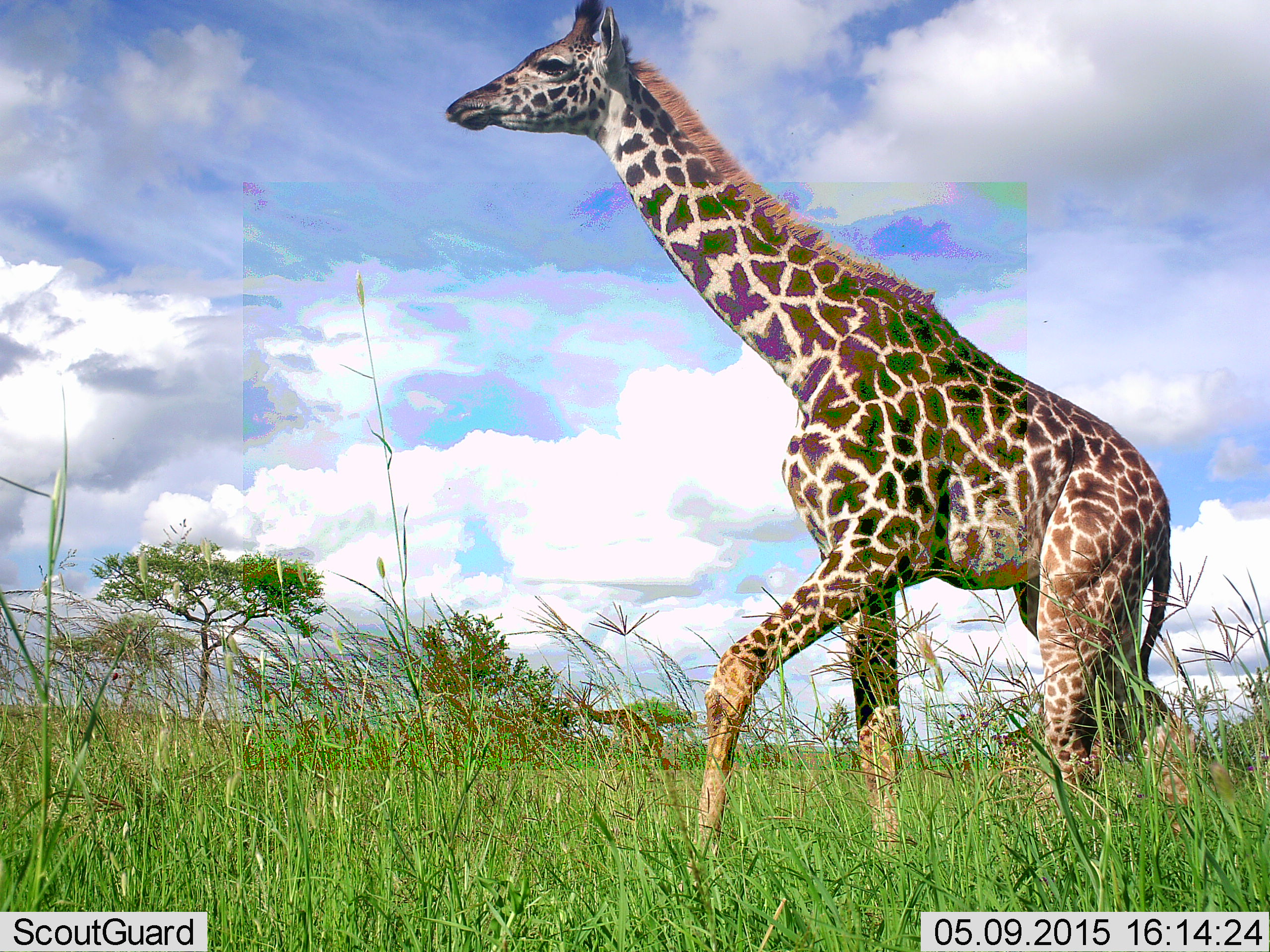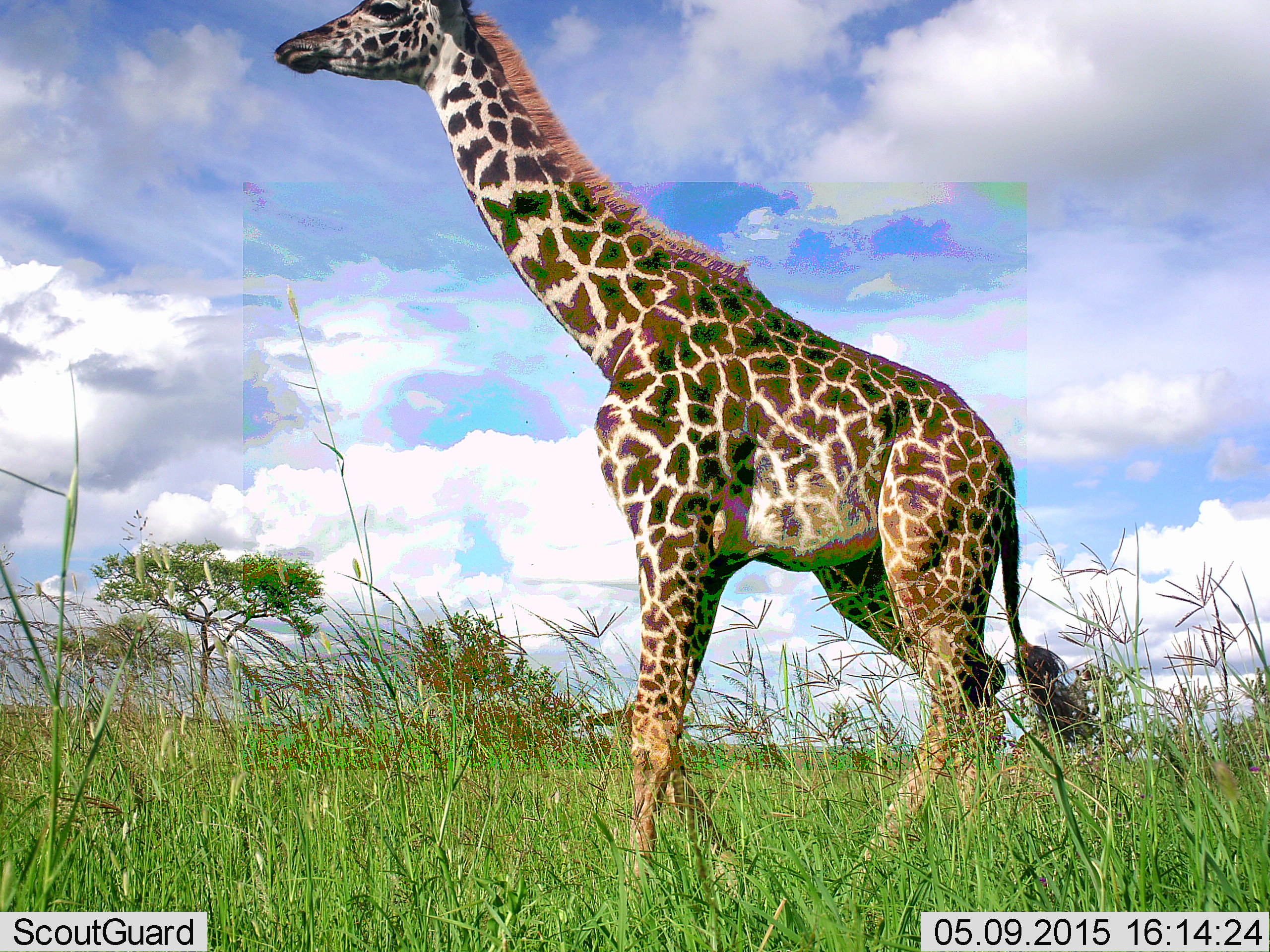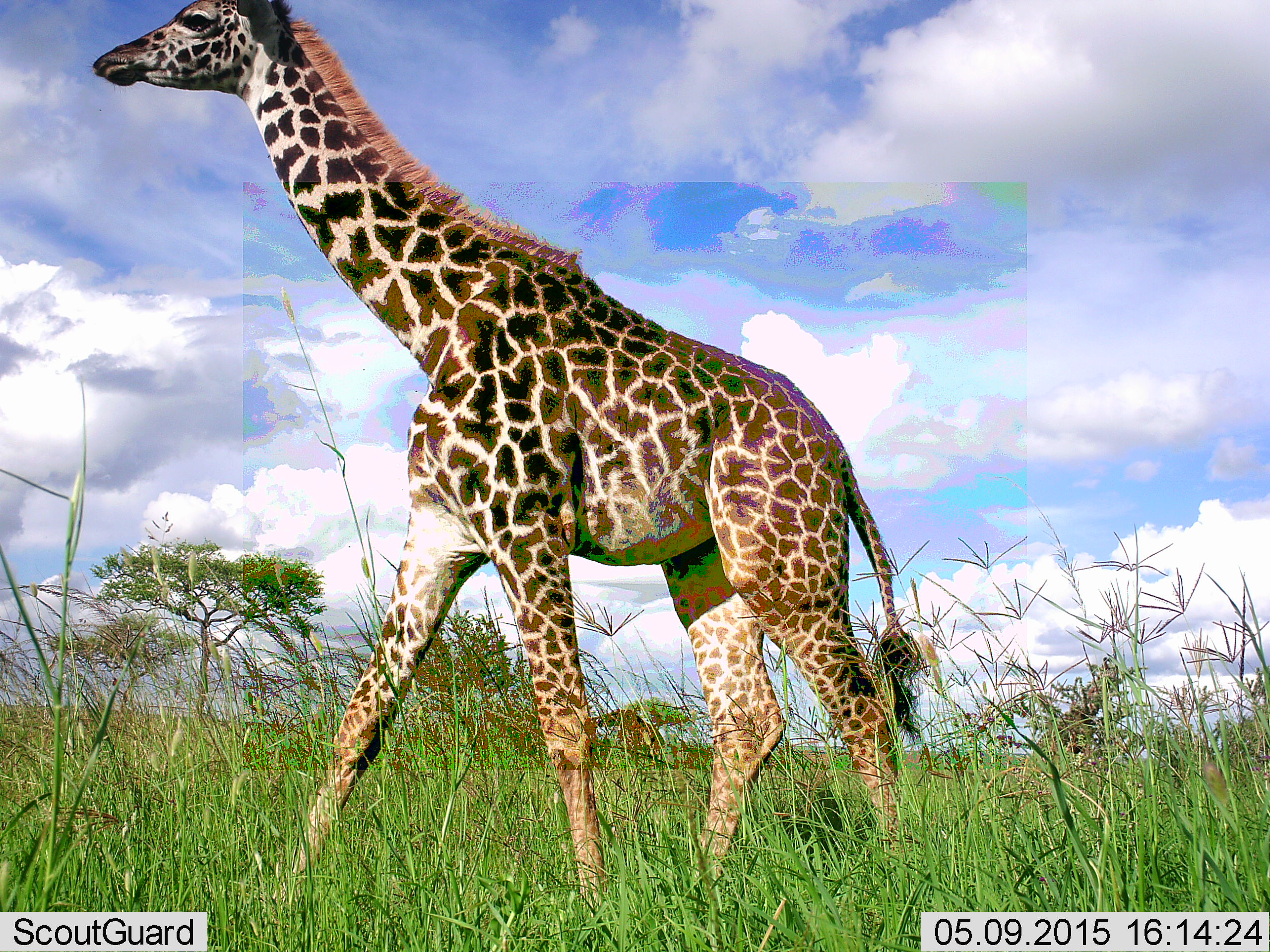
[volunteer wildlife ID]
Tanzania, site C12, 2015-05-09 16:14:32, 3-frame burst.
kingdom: Animalia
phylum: Chordata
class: Mammalia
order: Artiodactyla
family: Giraffidae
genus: Giraffa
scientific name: Giraffa camelopardalis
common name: giraffe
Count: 1.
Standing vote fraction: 30%.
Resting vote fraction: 0%.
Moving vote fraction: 80%.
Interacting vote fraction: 0%.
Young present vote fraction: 10%.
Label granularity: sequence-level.